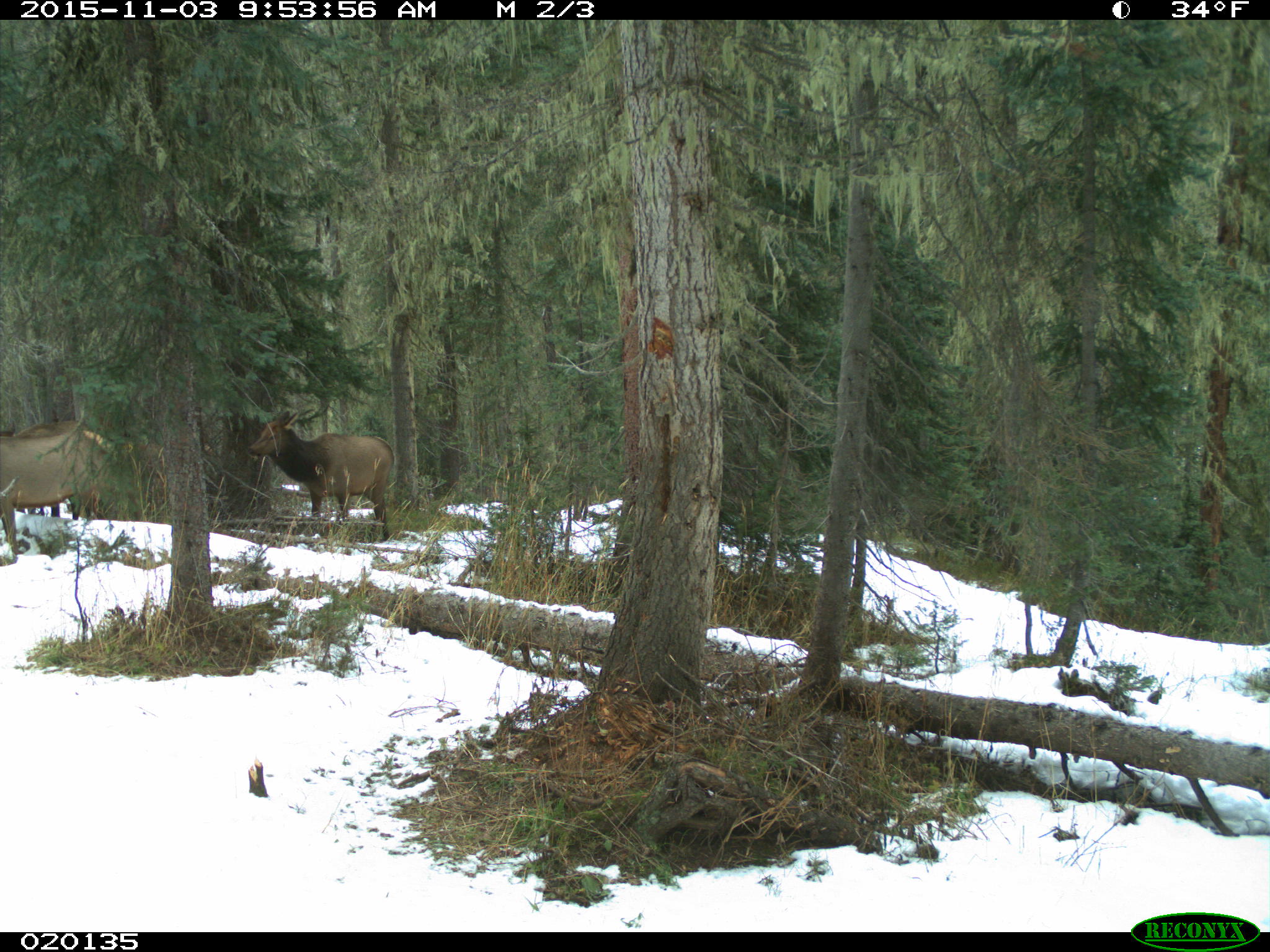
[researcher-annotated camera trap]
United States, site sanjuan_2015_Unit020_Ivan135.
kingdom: Animalia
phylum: Chordata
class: Mammalia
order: Artiodactyla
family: Cervidae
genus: Cervus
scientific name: Cervus elaphus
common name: red deer